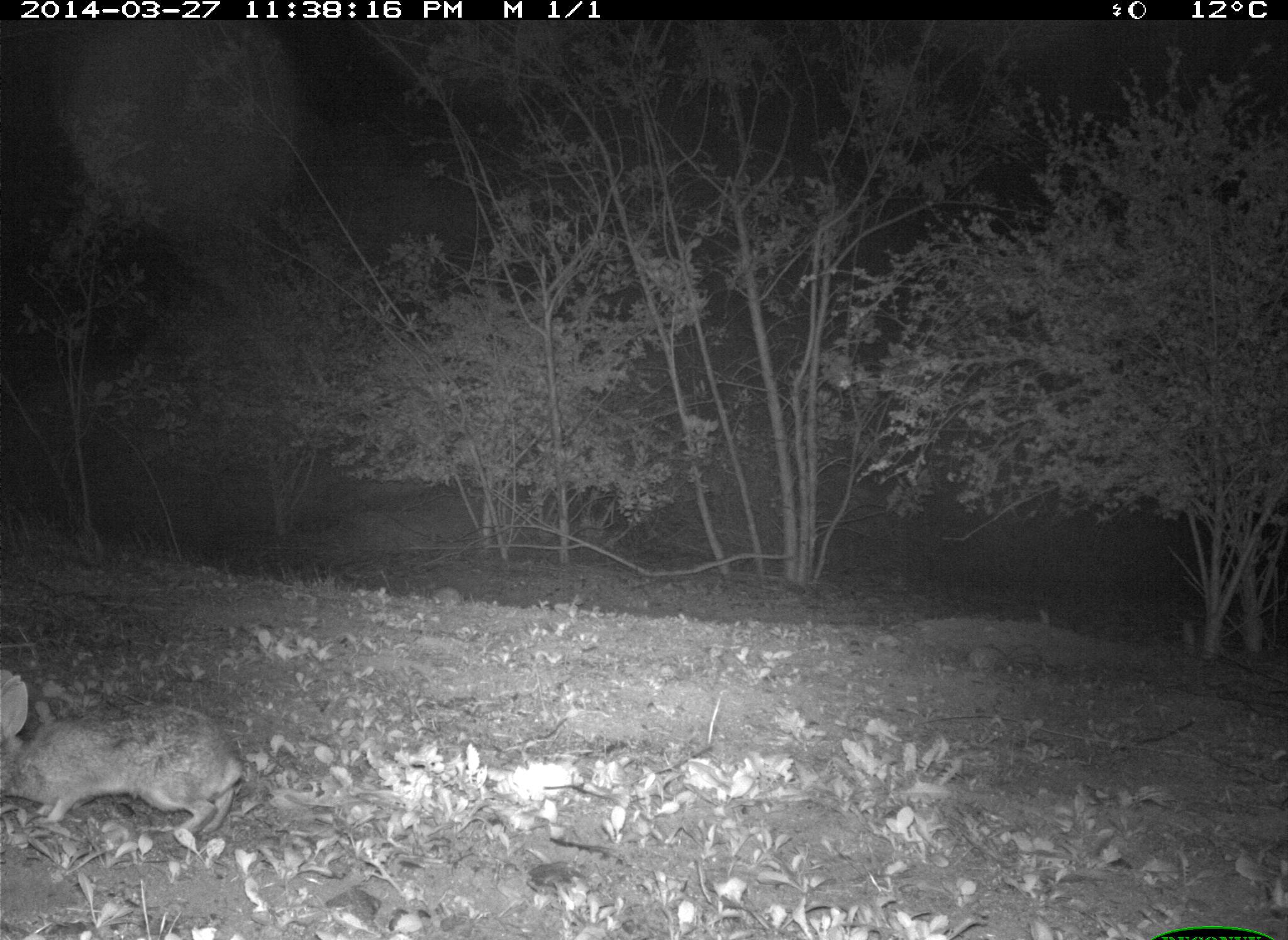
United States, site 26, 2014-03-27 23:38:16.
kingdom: Animalia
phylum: Chordata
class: Mammalia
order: Lagomorpha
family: Leporidae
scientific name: Leporidae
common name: rabbits and hares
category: rabbit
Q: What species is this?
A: Rabbit (rabbits and hares) (Leporidae).